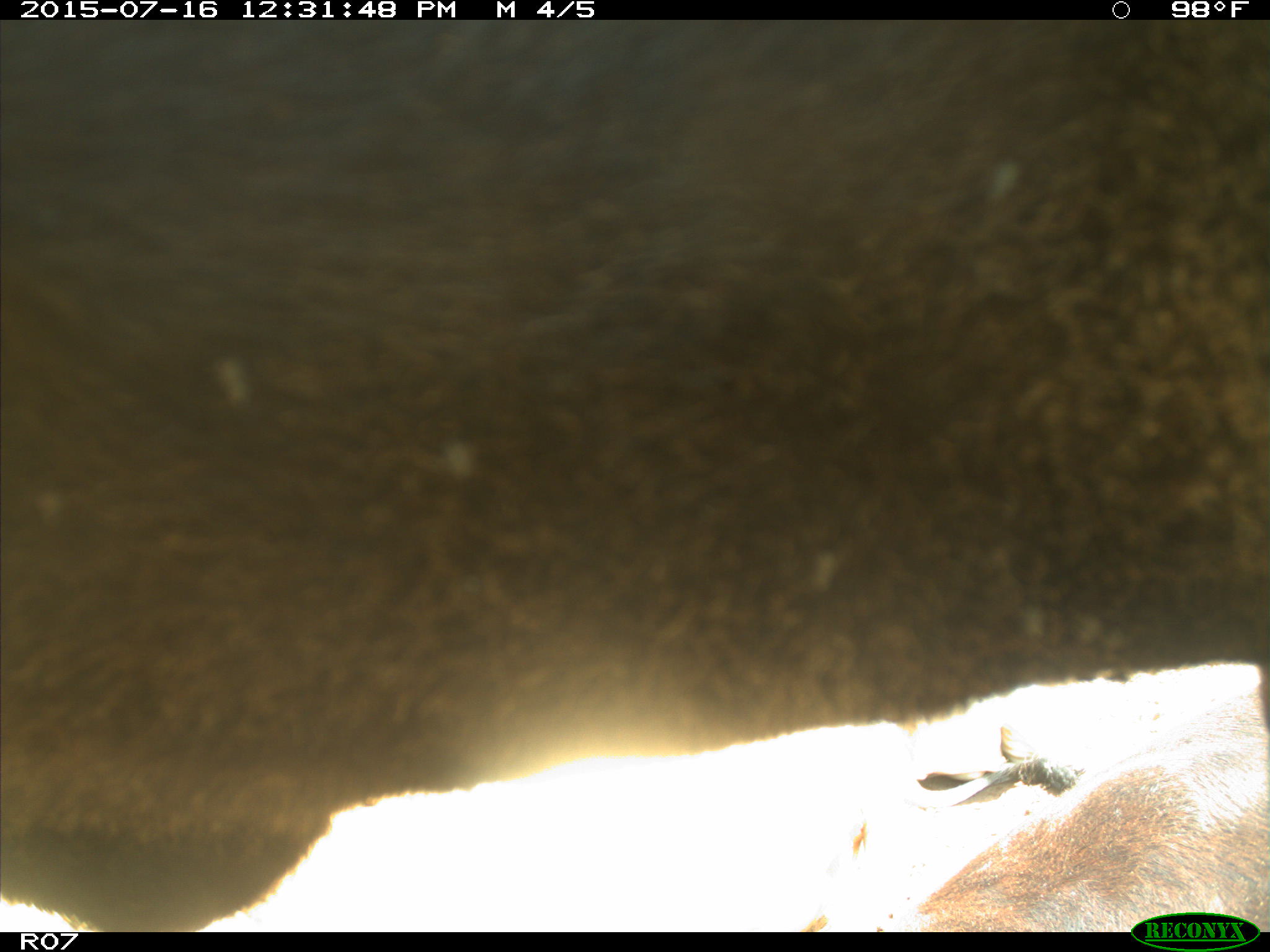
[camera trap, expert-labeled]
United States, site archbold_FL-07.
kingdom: Animalia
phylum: Chordata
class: Mammalia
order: Artiodactyla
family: Bovidae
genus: Bos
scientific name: Bos taurus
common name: domestic cow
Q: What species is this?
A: Bos taurus (domestic cow).